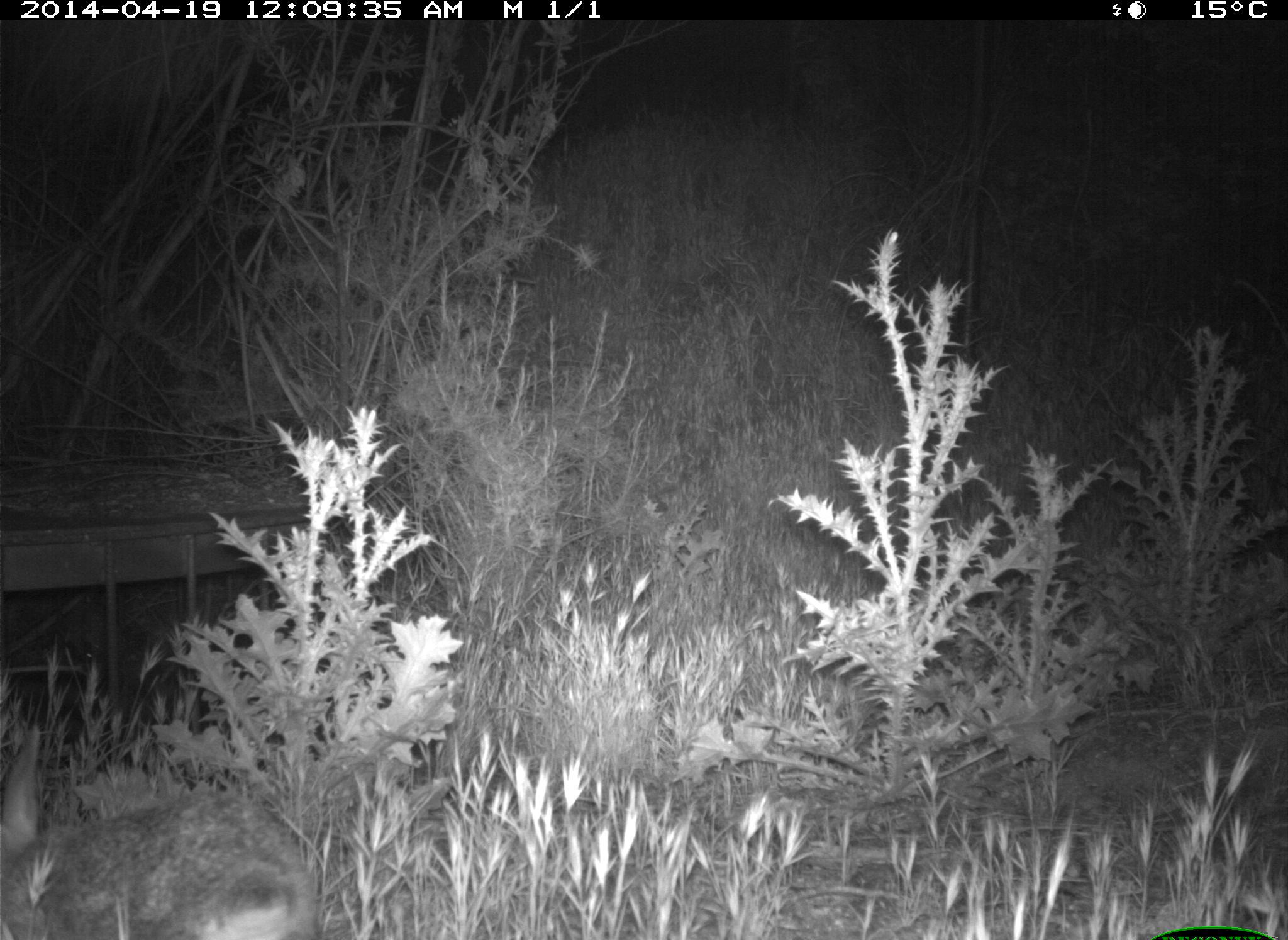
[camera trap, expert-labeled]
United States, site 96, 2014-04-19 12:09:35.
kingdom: Animalia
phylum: Chordata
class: Mammalia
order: Lagomorpha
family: Leporidae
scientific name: Leporidae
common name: rabbits and hares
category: rabbit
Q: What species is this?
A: Rabbit (rabbits and hares) (Leporidae).